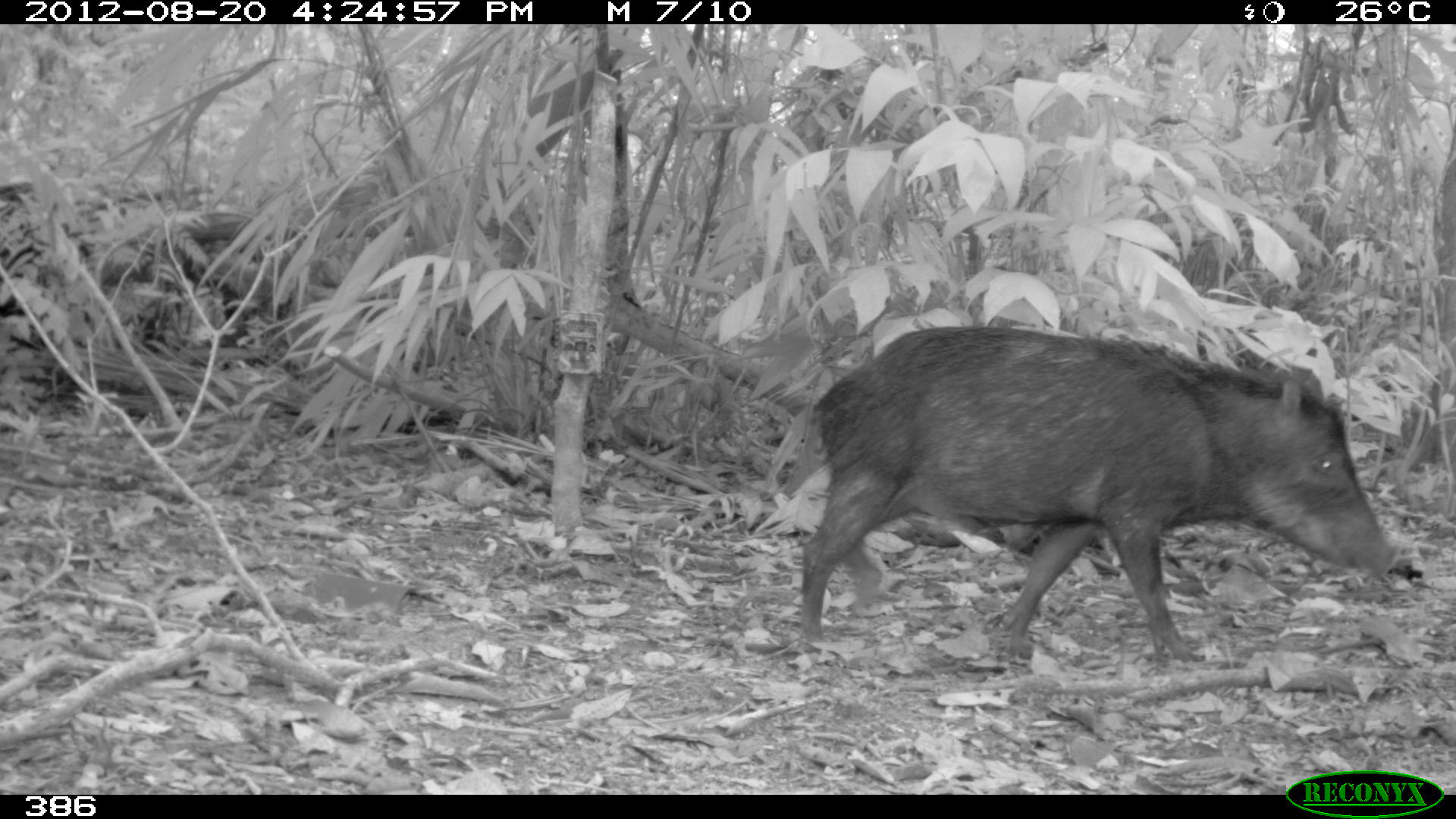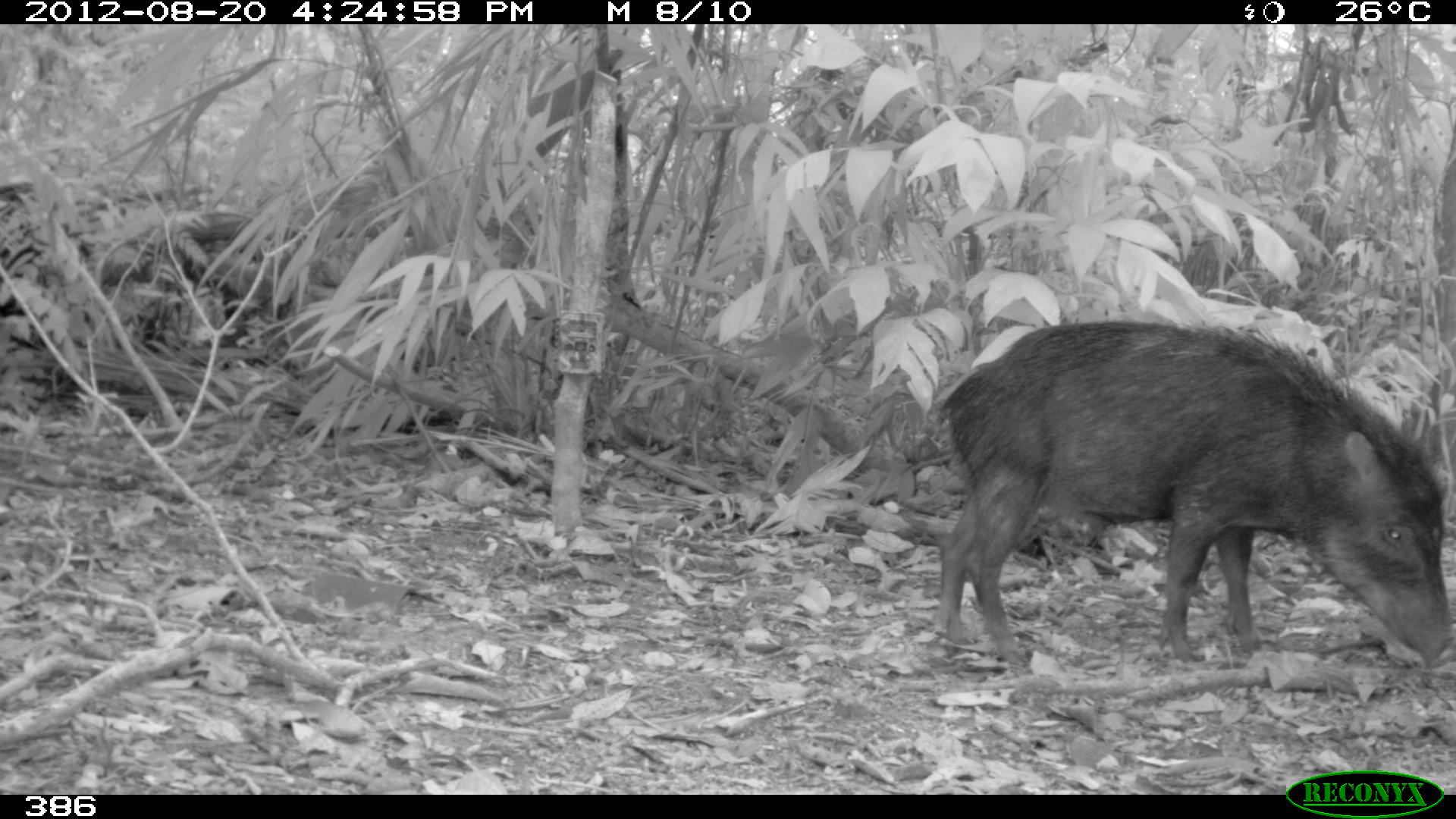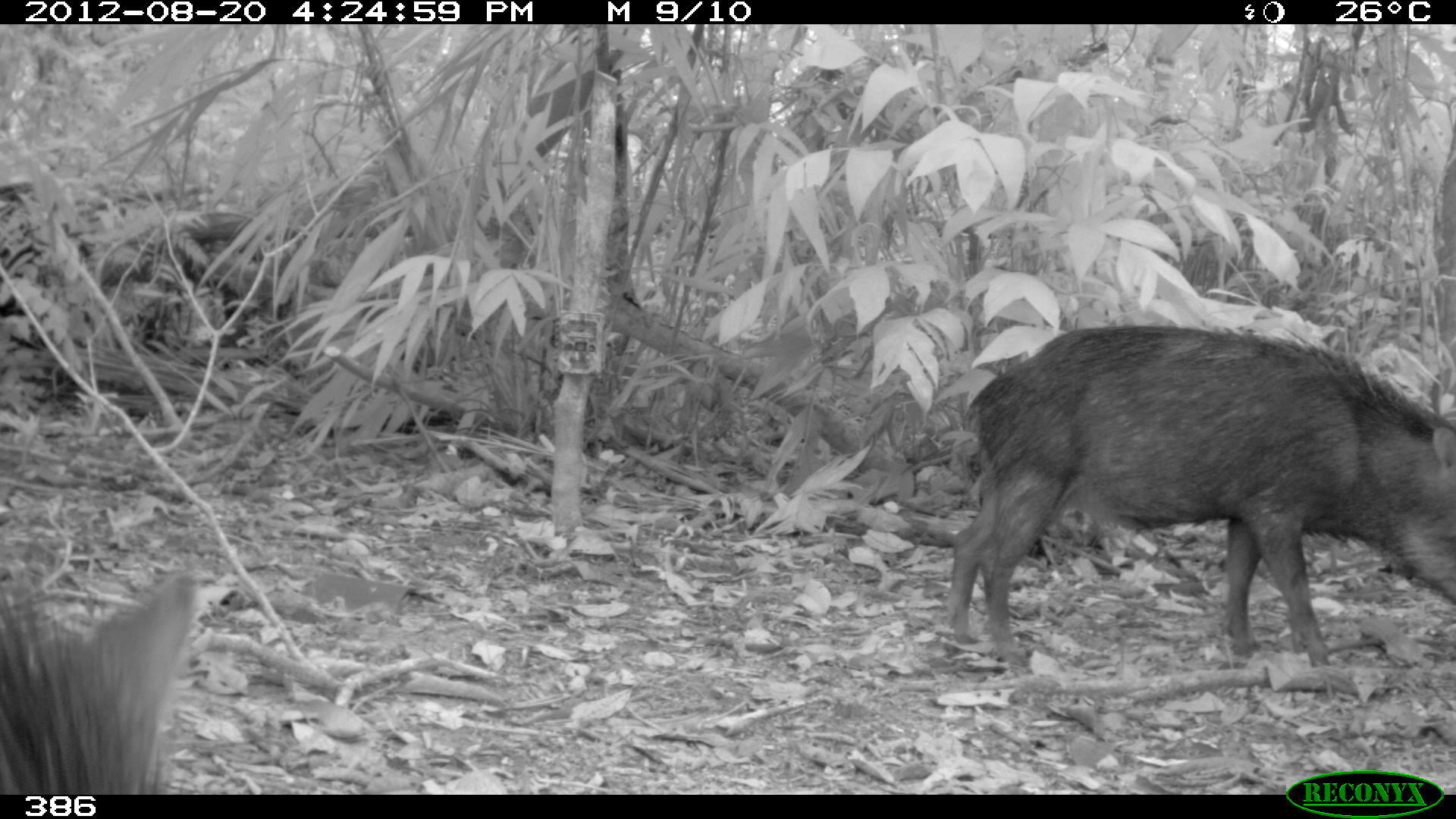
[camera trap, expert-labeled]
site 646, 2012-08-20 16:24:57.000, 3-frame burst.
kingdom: Animalia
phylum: Chordata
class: Mammalia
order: Artiodactyla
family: Tayassuidae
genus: Tayassu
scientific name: Tayassu pecari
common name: white-lipped peccary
Tayassu pecari (white-lipped peccary).